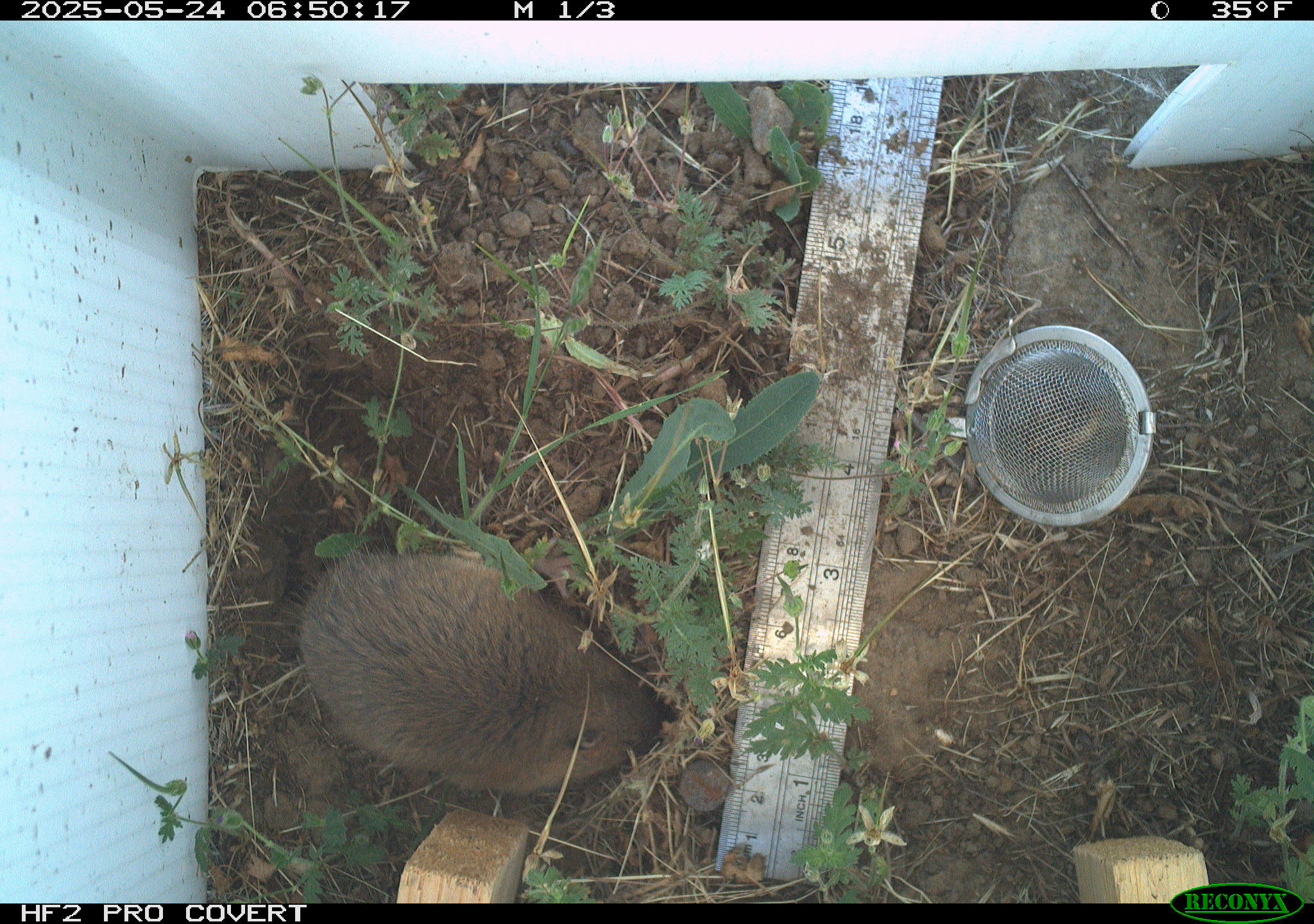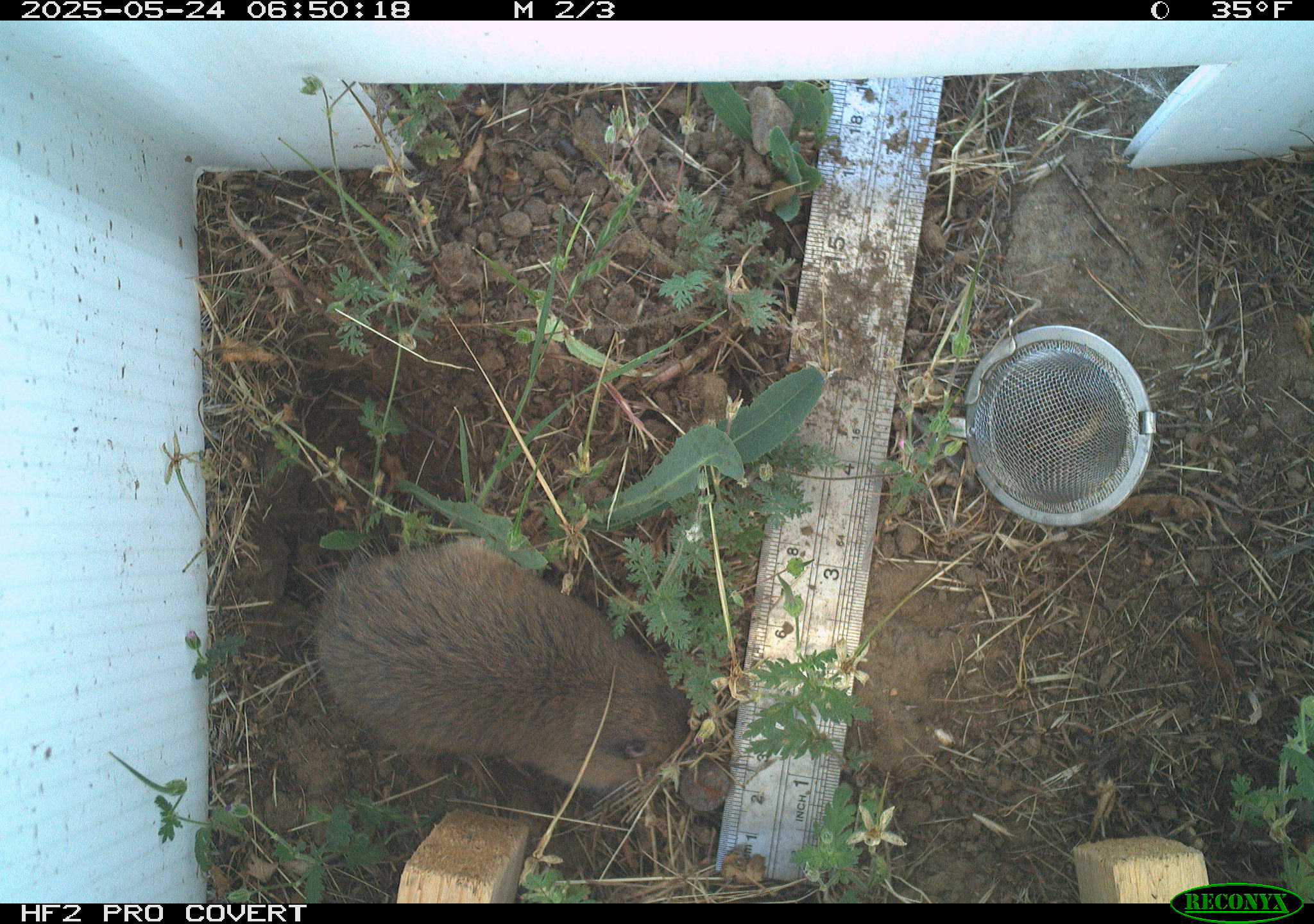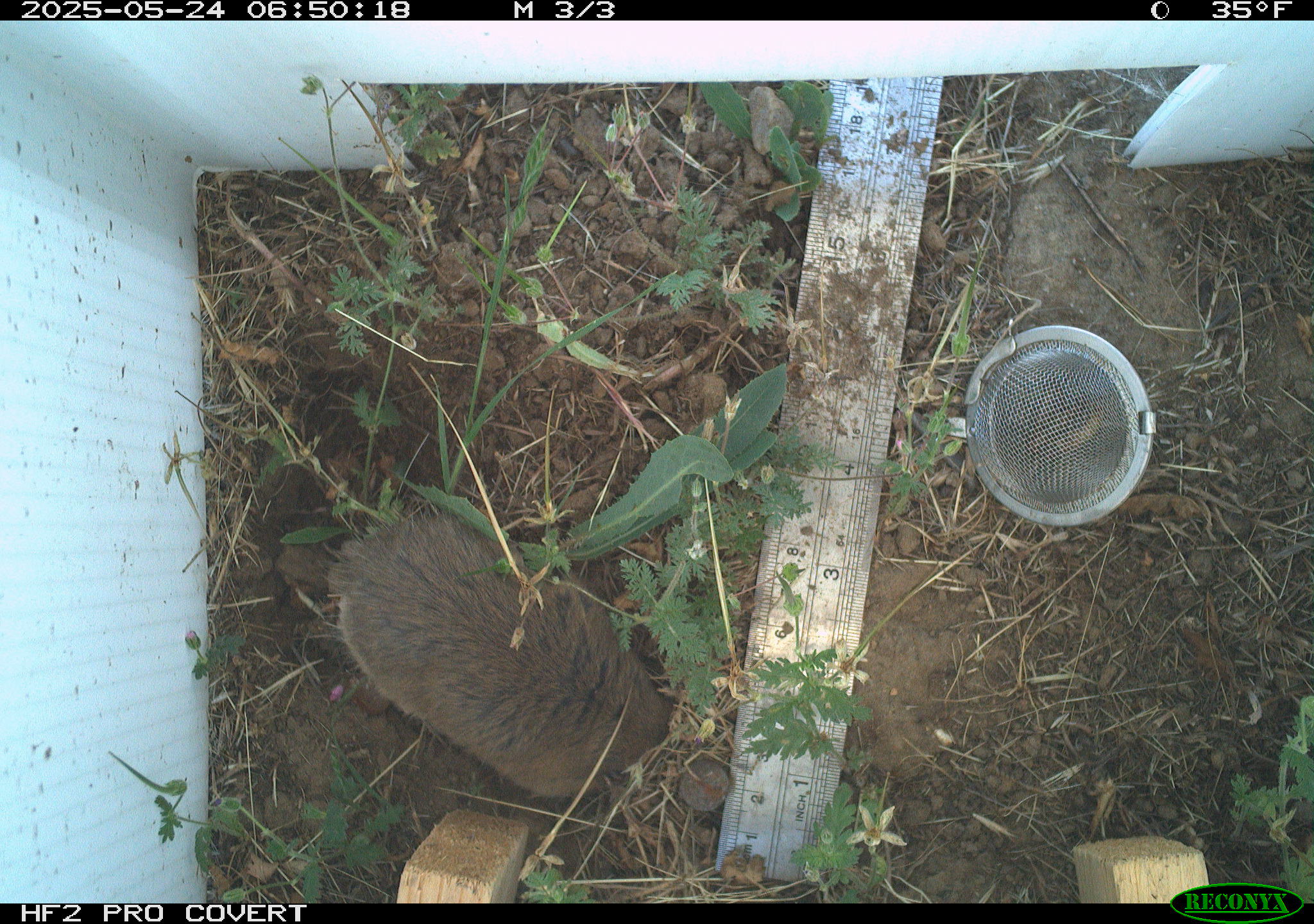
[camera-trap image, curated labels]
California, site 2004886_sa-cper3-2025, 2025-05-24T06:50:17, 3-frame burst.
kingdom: Animalia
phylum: Chordata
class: Mammalia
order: Rodentia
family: Cricetidae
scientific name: Arvicolinae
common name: voles, lemmings, and muskrats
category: arvicolinae subfamily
Arvicolinae subfamily (voles, lemmings, and muskrats) (Arvicolinae).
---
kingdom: Animalia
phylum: Chordata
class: Mammalia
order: Rodentia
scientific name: Rodentia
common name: rodent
Rodent (Rodentia).